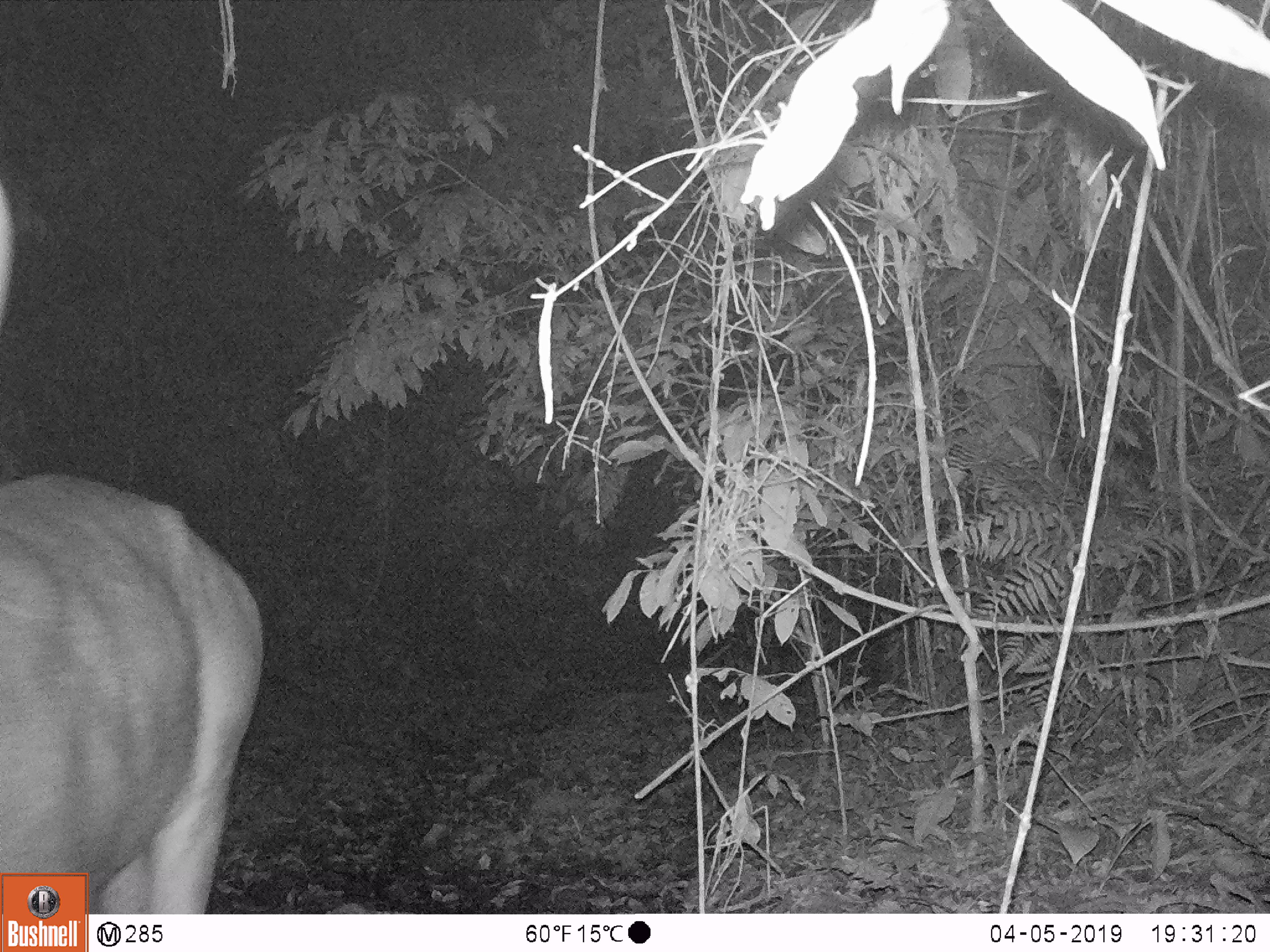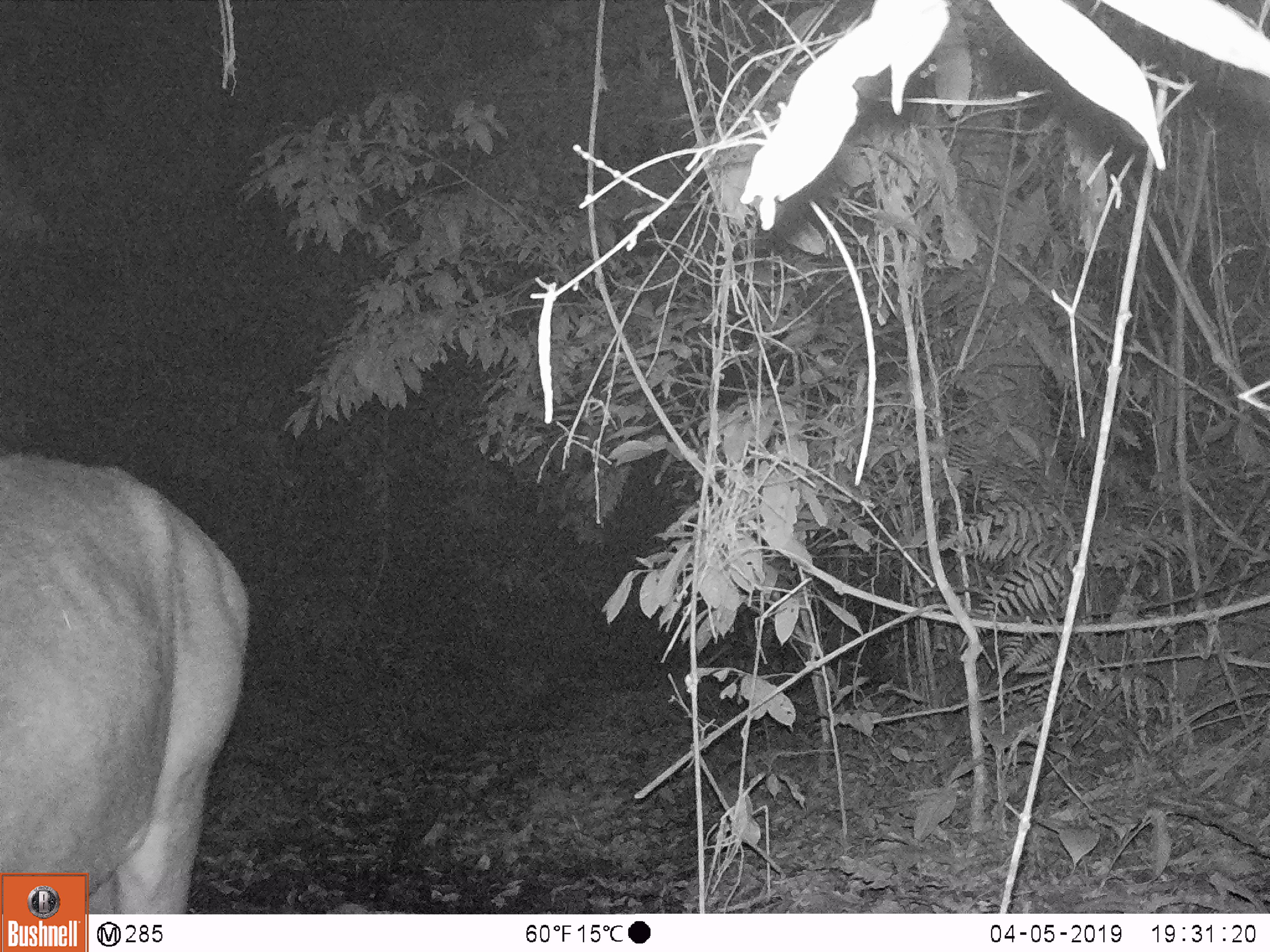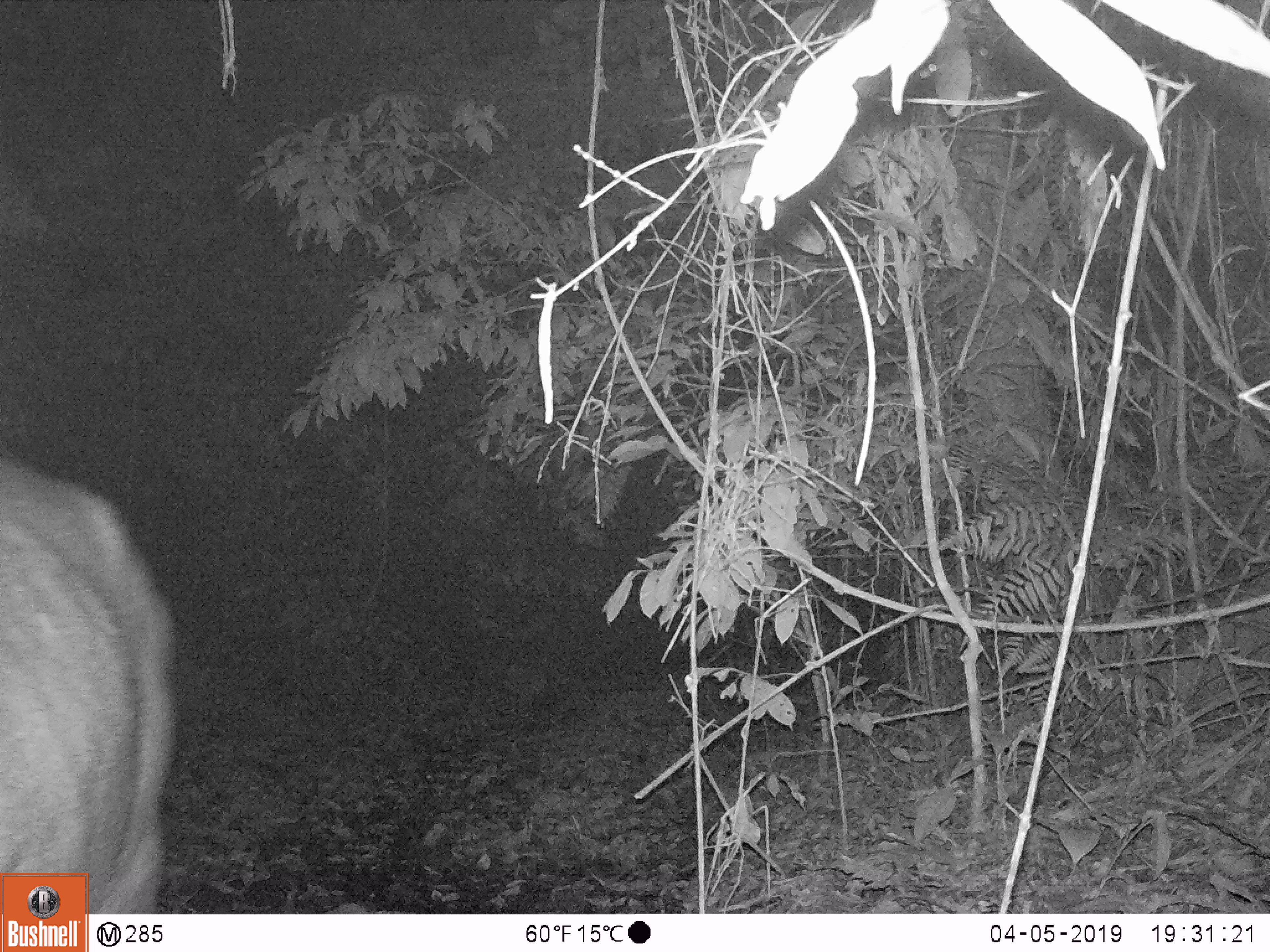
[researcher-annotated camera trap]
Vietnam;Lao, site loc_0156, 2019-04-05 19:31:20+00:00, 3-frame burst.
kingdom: Animalia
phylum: Chordata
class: Mammalia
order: Artiodactyla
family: Cervidae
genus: Rusa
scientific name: Rusa unicolor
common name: sambar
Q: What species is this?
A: Sambar (Rusa unicolor).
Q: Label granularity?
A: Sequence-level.